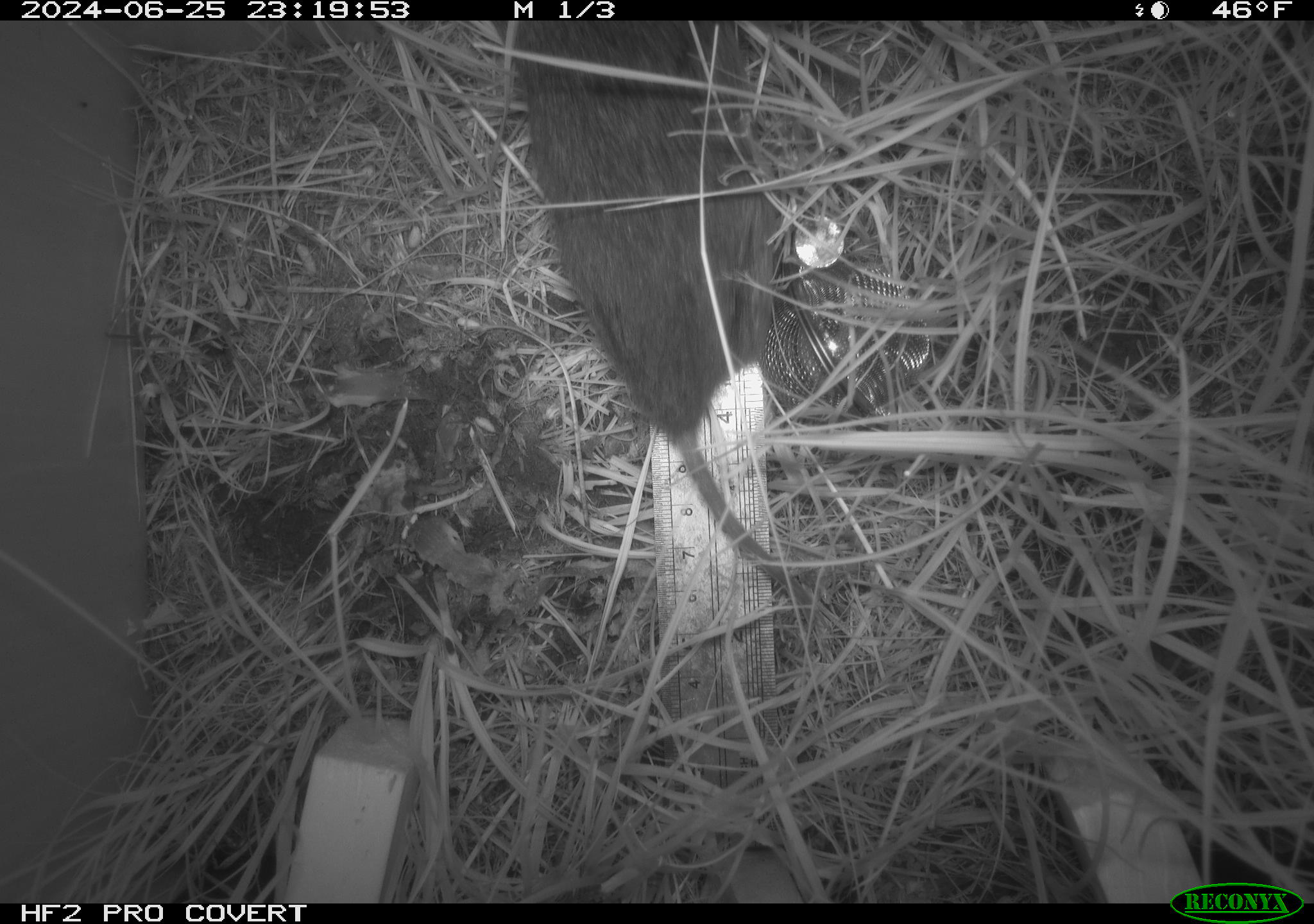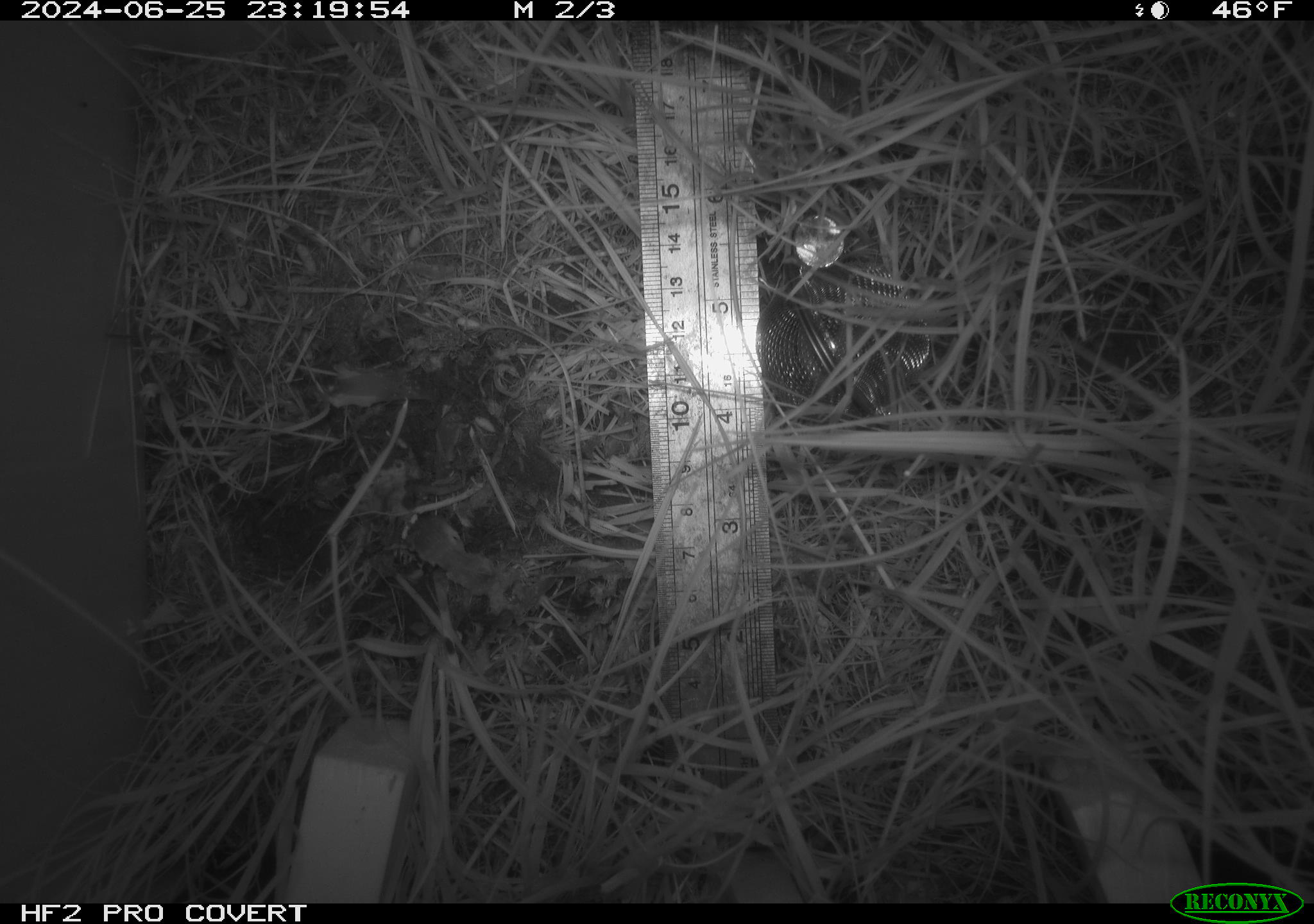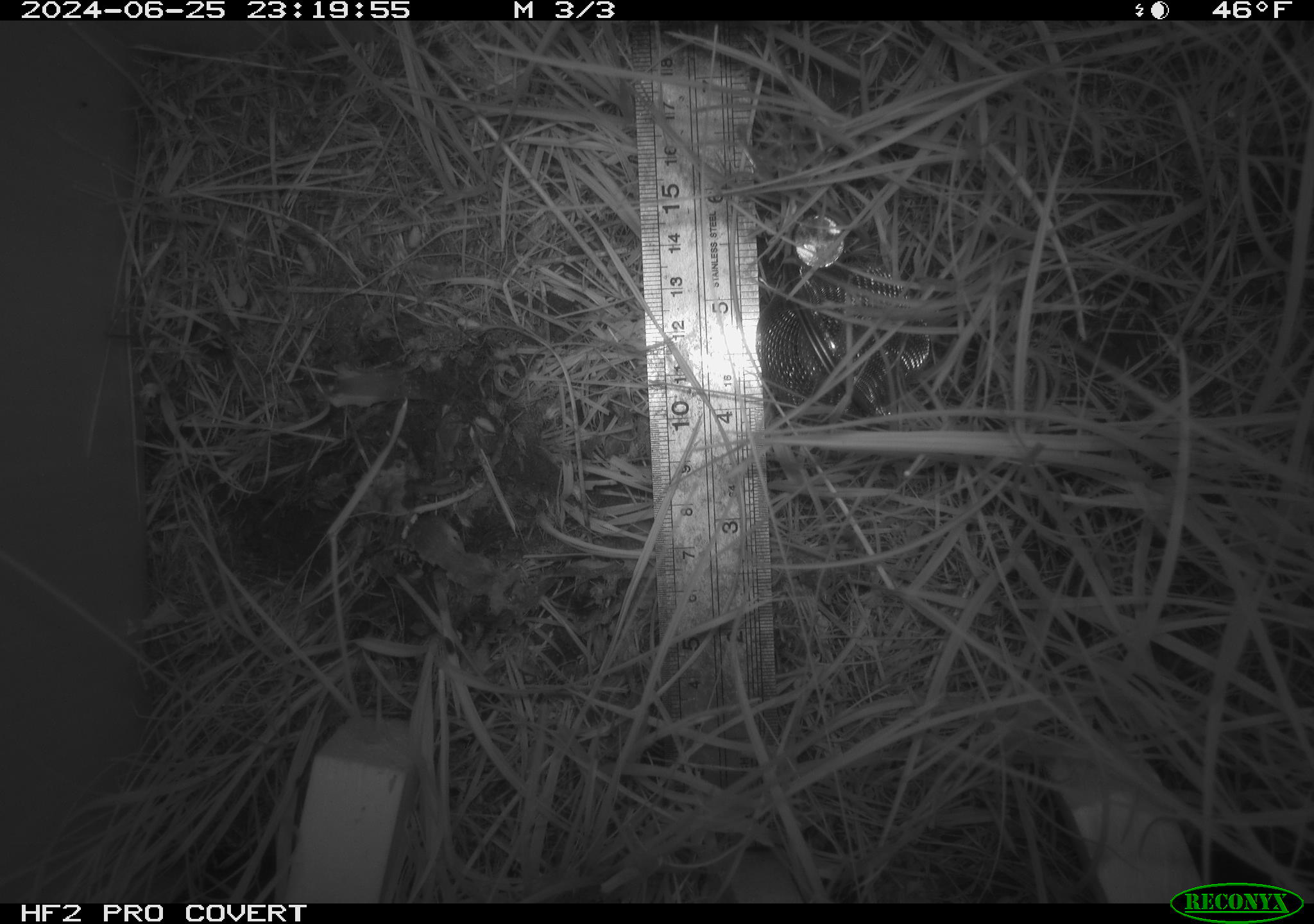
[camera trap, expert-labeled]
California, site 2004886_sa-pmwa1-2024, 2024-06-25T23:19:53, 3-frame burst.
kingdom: Animalia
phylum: Chordata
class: Mammalia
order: Rodentia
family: Cricetidae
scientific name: Arvicolinae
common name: voles, lemmings, and muskrats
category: arvicolinae subfamily